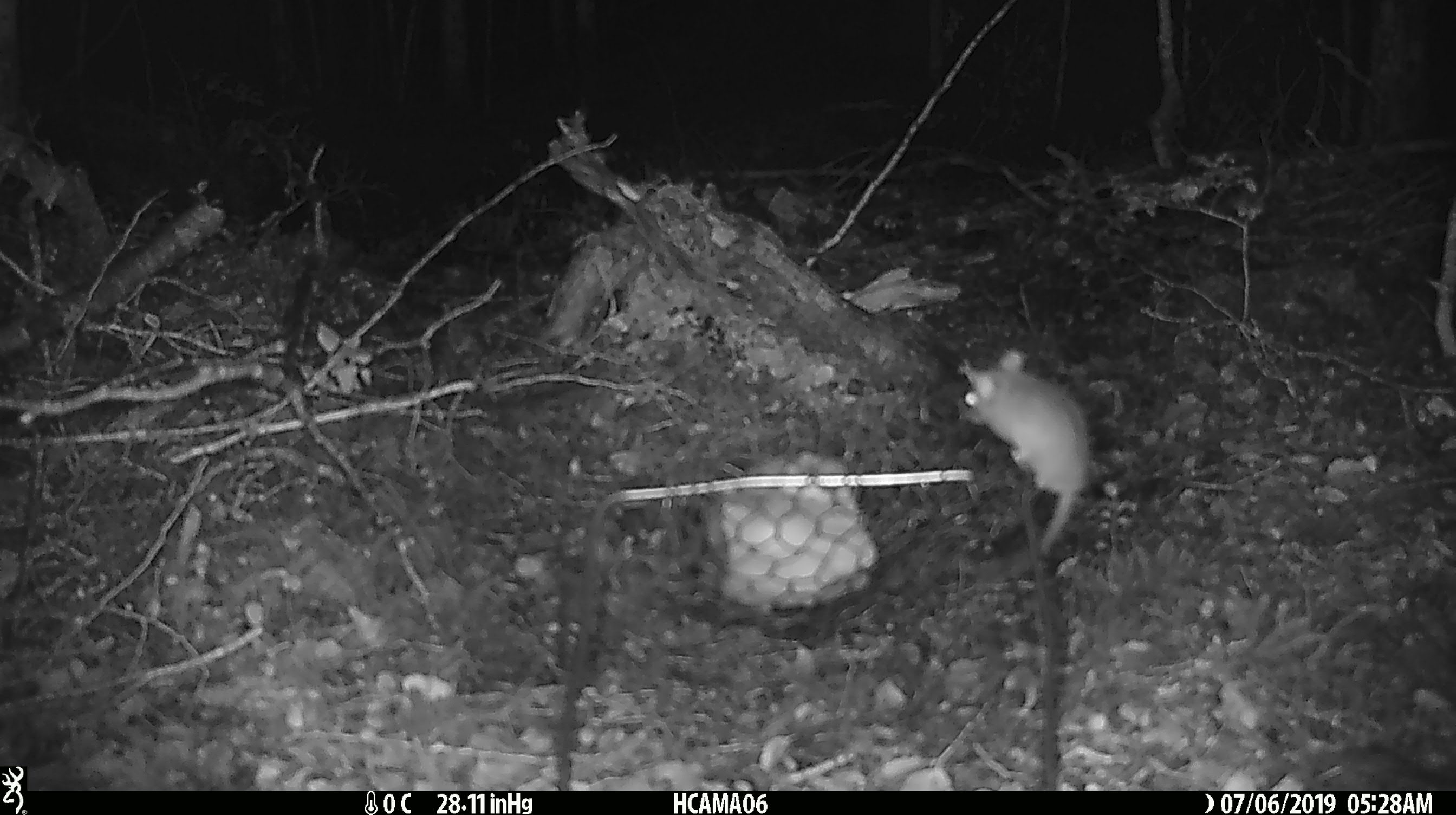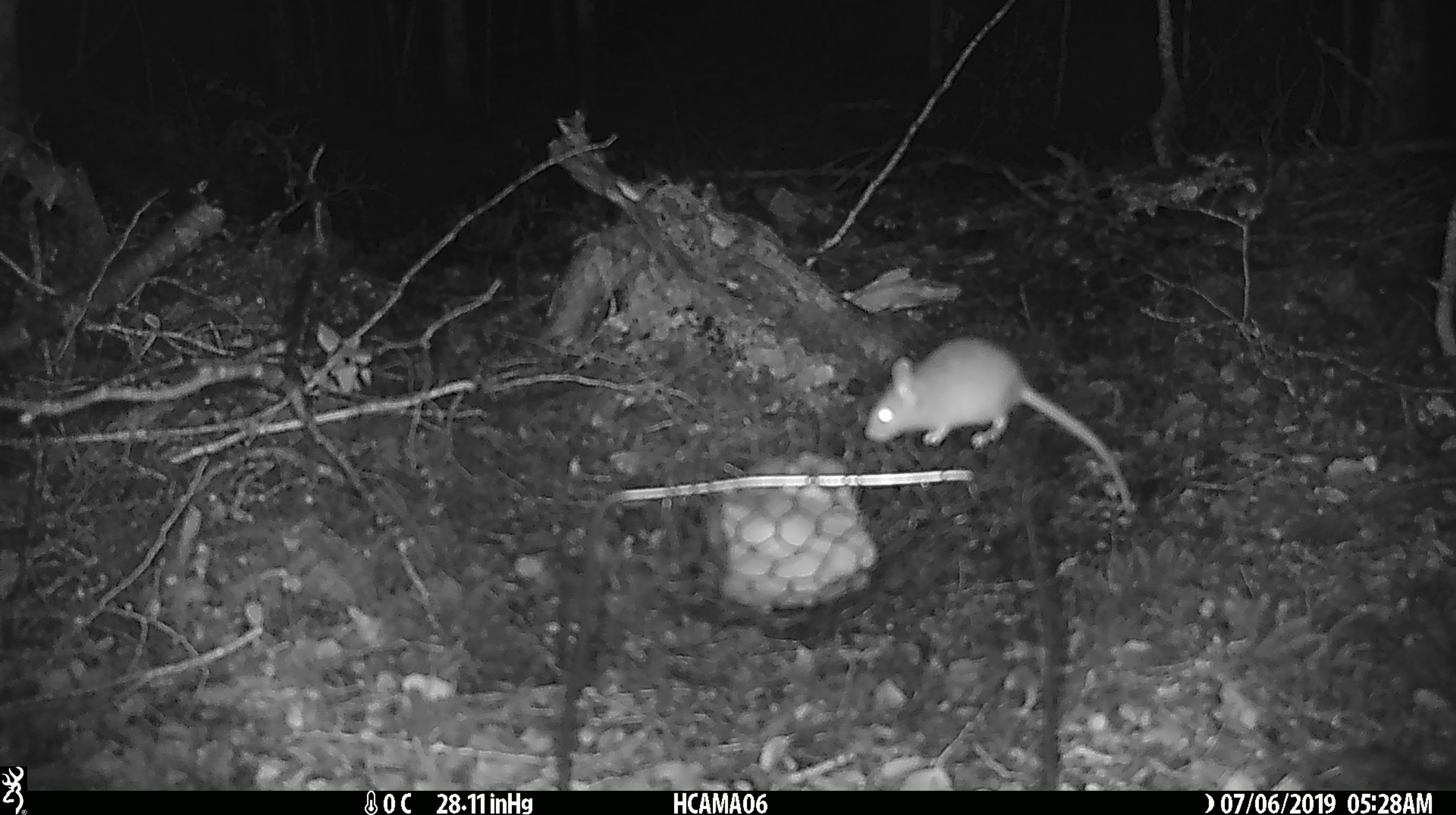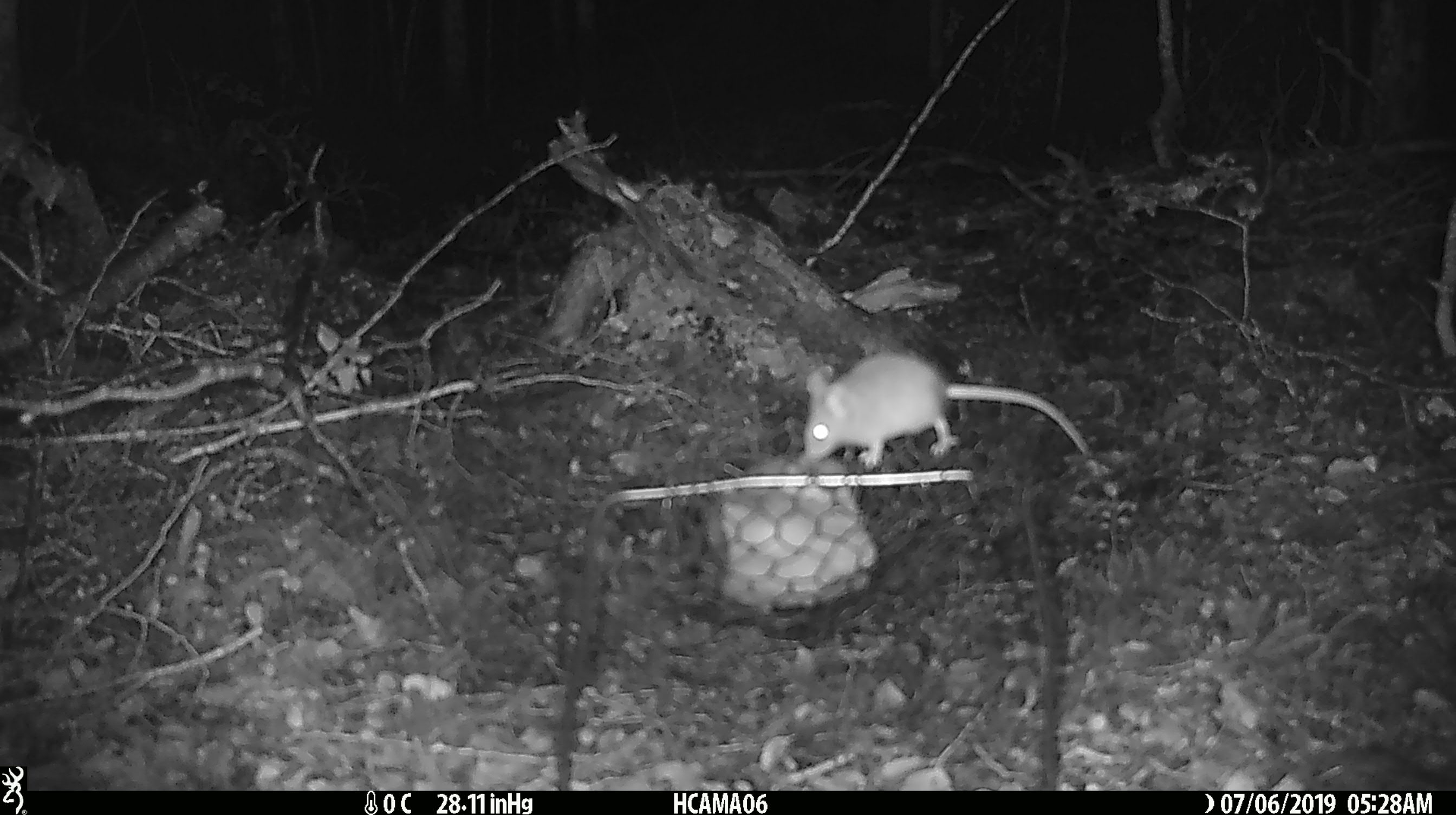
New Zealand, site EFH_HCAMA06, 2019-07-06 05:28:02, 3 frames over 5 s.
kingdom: Animalia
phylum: Chordata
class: Mammalia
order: Rodentia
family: Muridae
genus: Mus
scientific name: Mus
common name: mouse